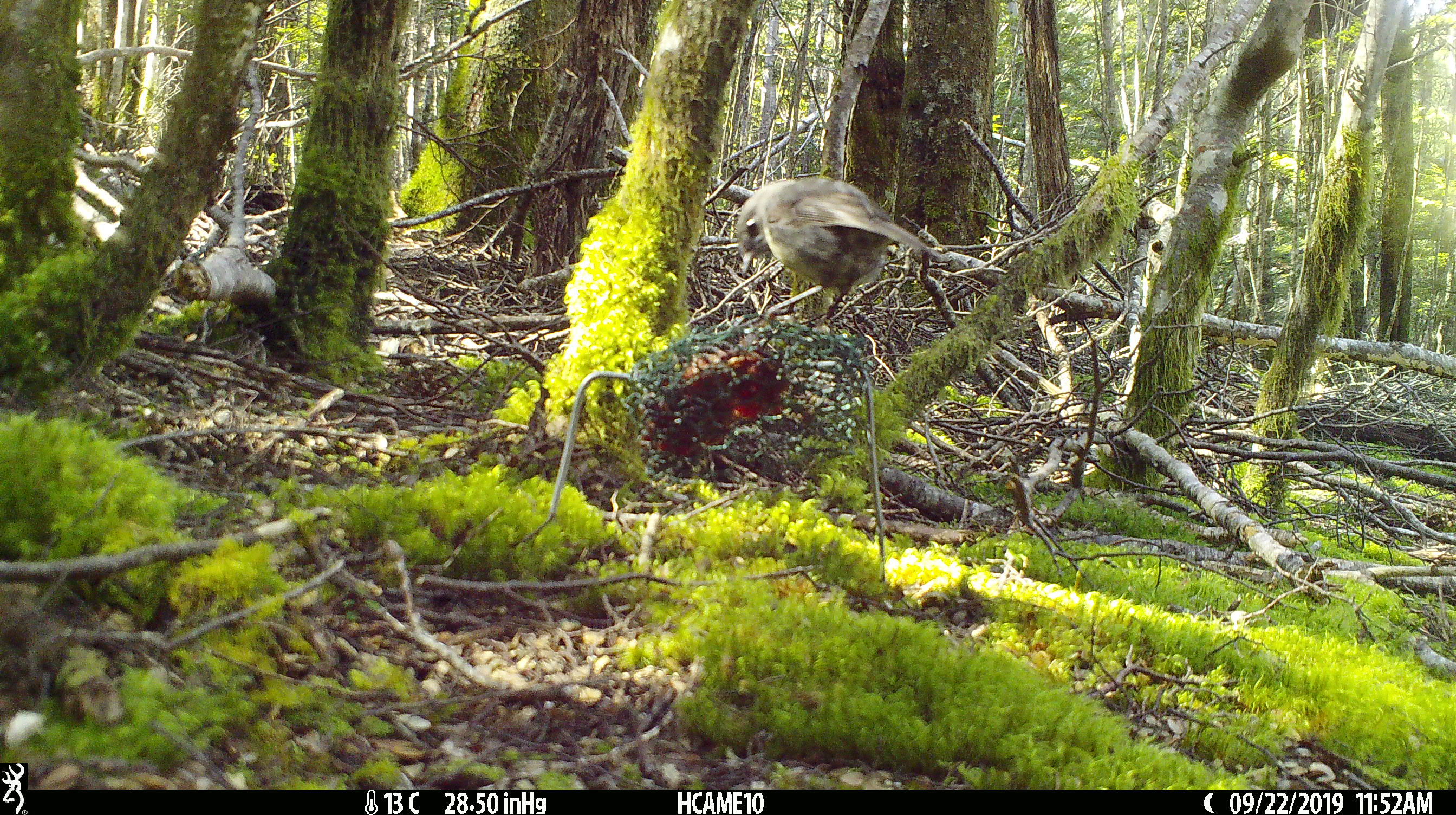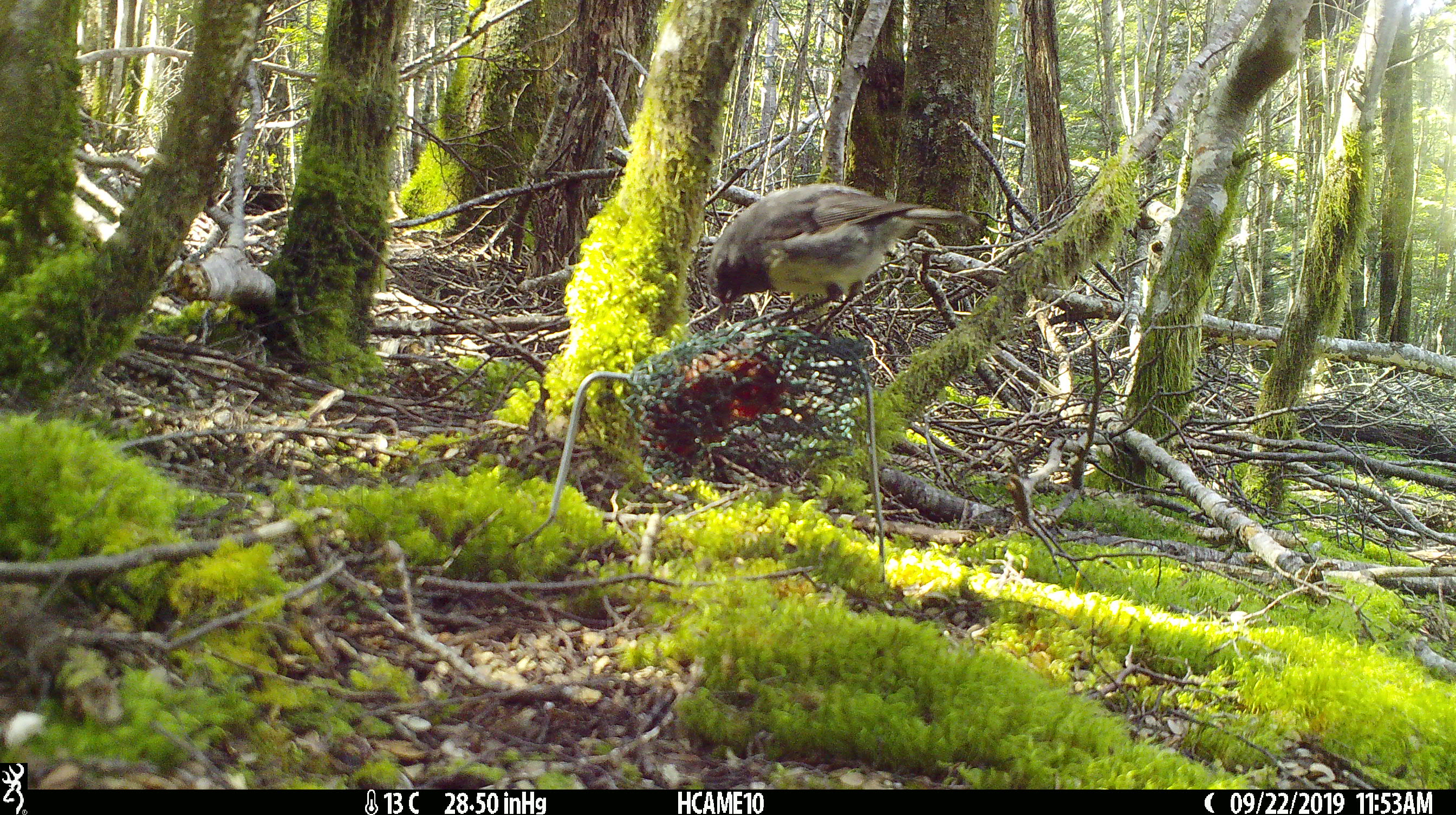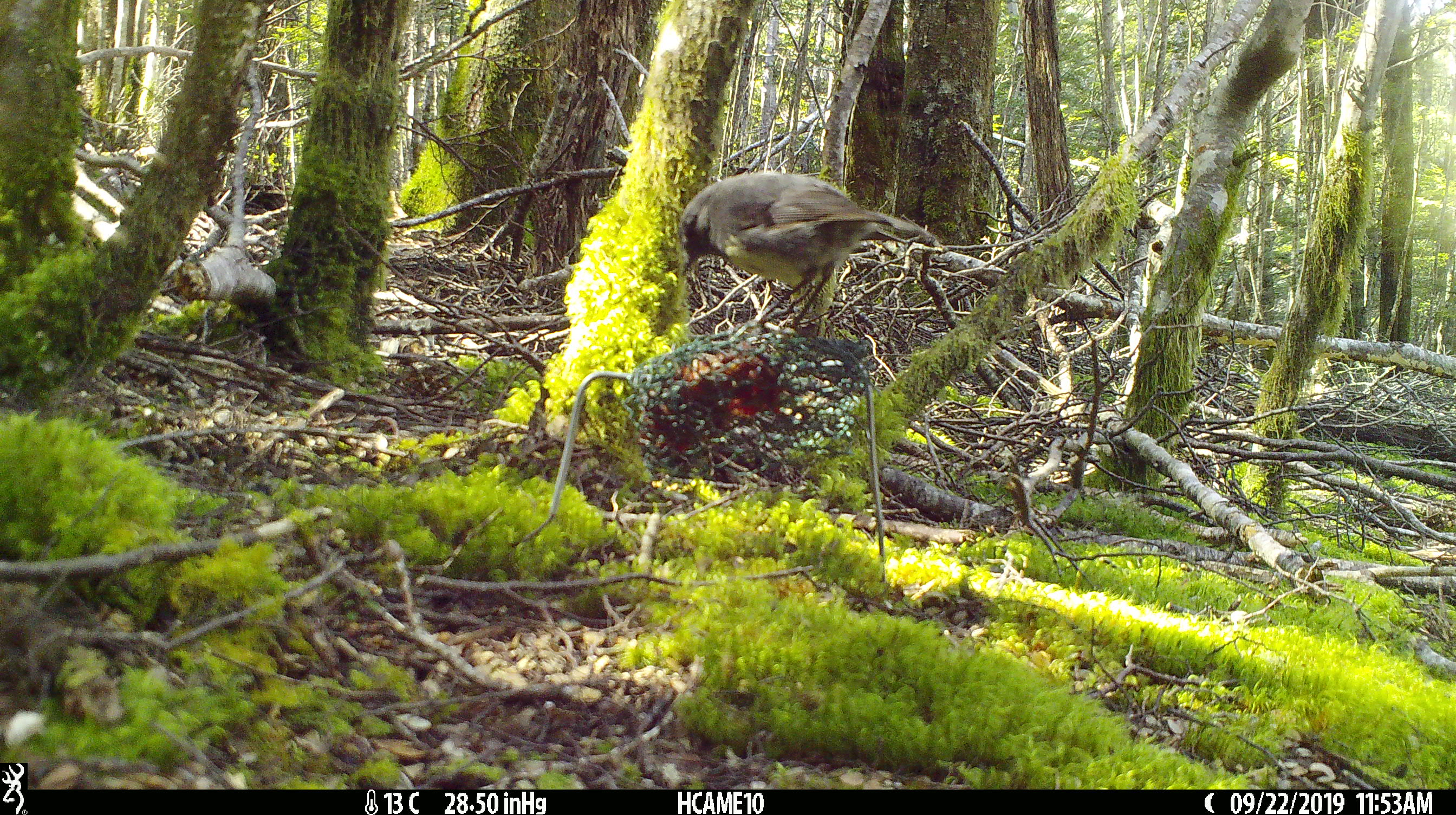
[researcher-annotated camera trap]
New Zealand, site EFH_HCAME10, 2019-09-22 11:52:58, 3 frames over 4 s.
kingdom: Animalia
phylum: Chordata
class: Aves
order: Passeriformes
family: Petroicidae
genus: Petroica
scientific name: Petroica australis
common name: new zealand robin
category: robin